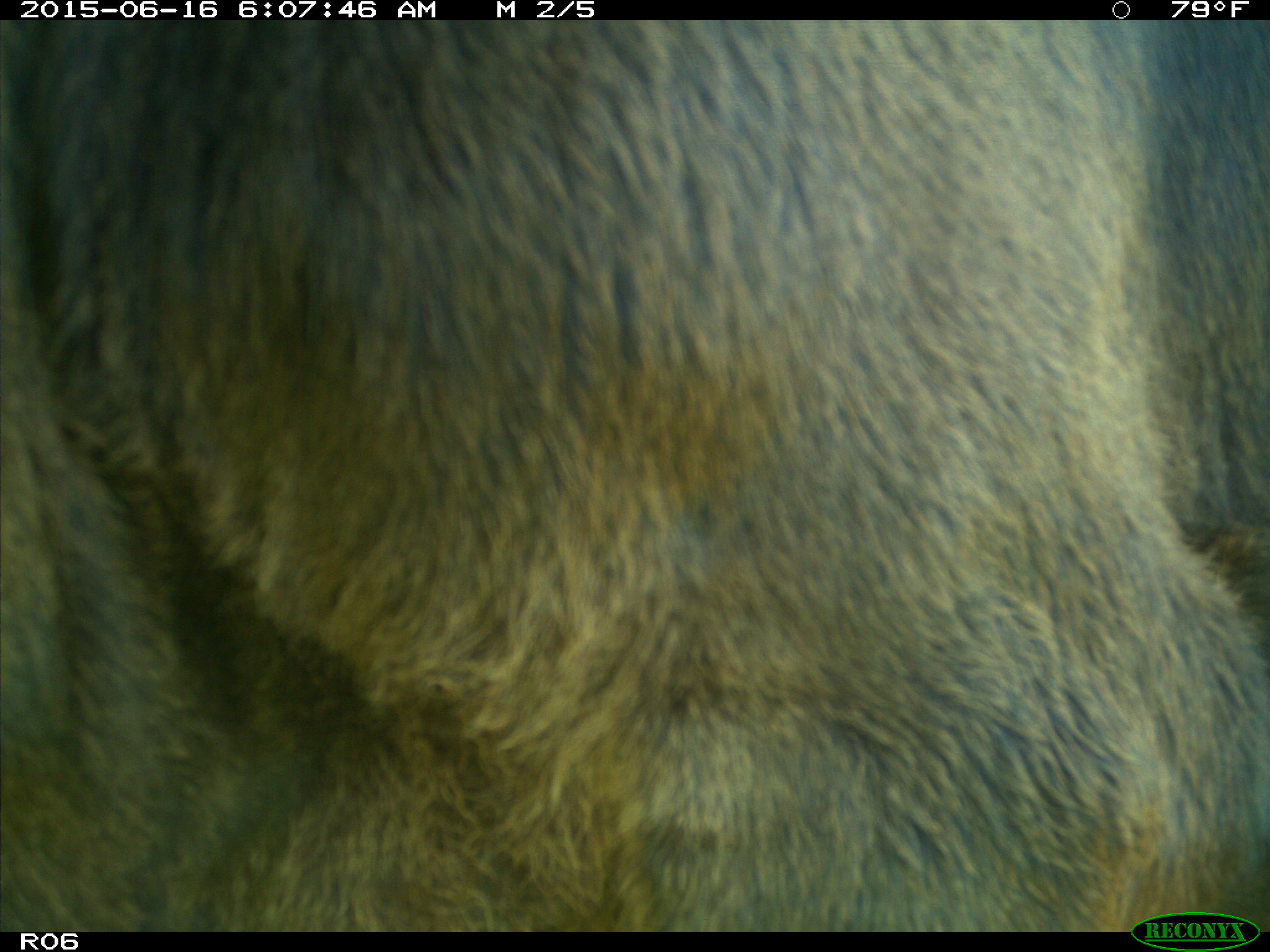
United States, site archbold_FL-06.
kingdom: Animalia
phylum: Chordata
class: Mammalia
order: Artiodactyla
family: Bovidae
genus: Bos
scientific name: Bos taurus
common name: domestic cow